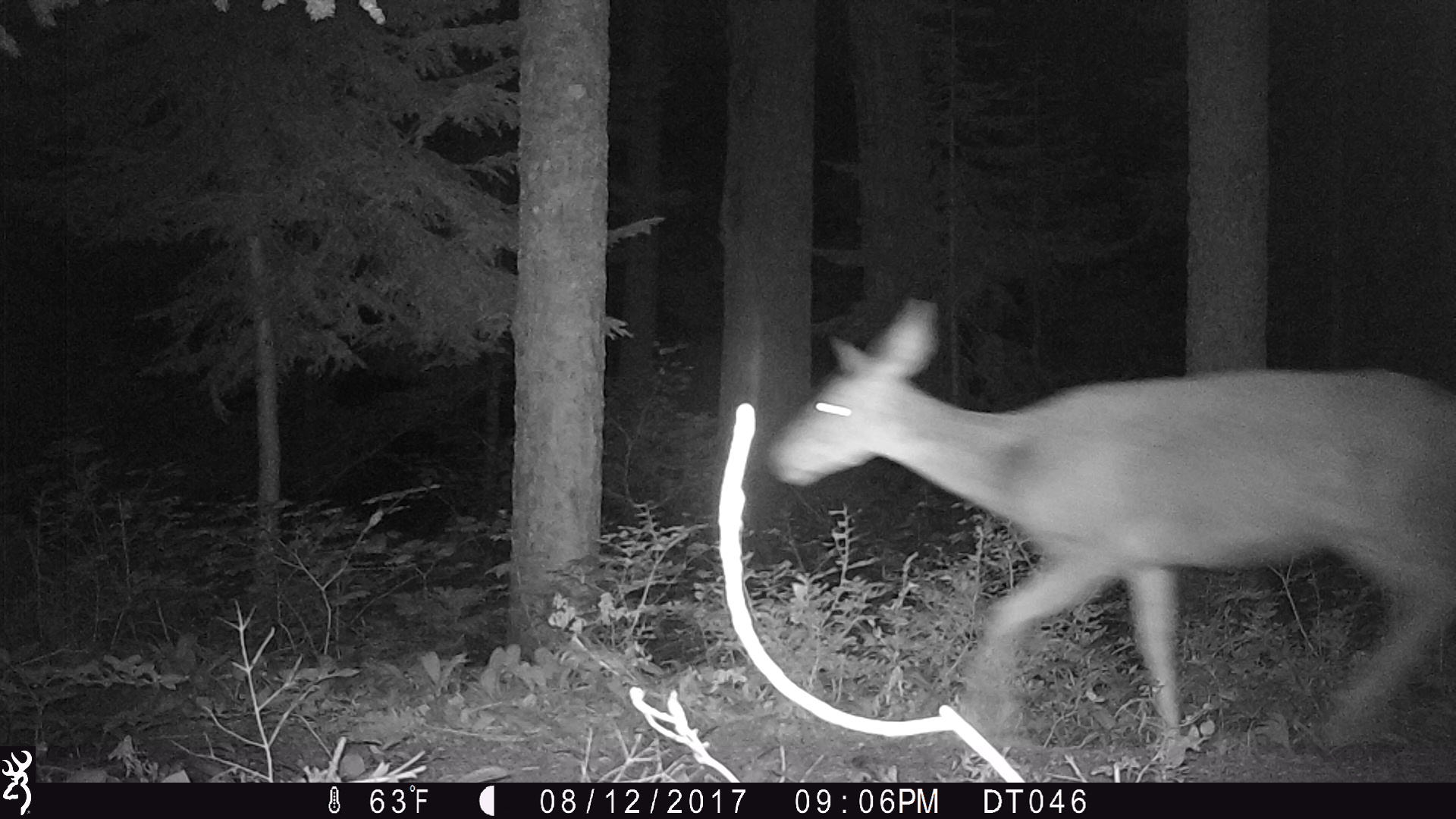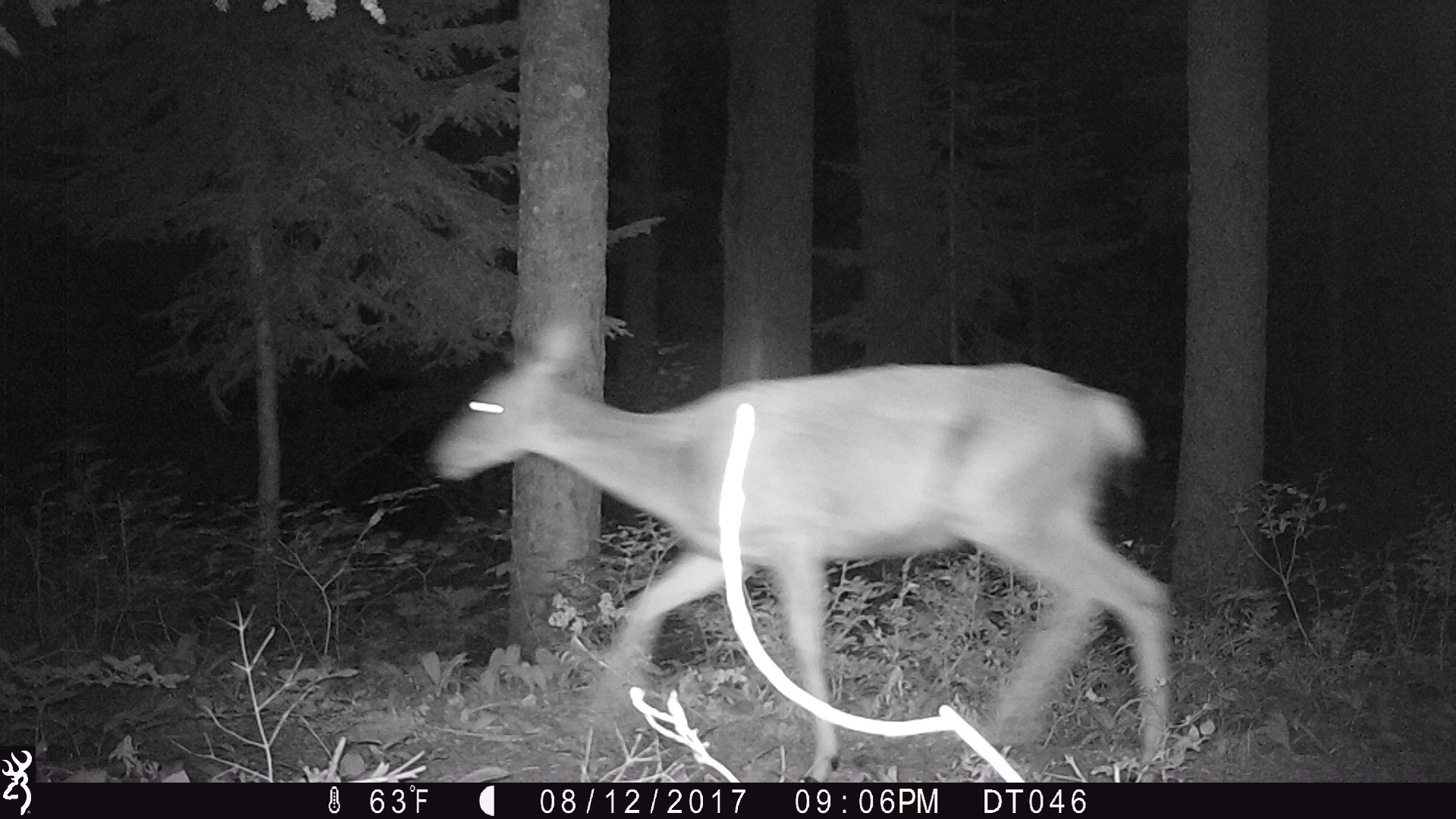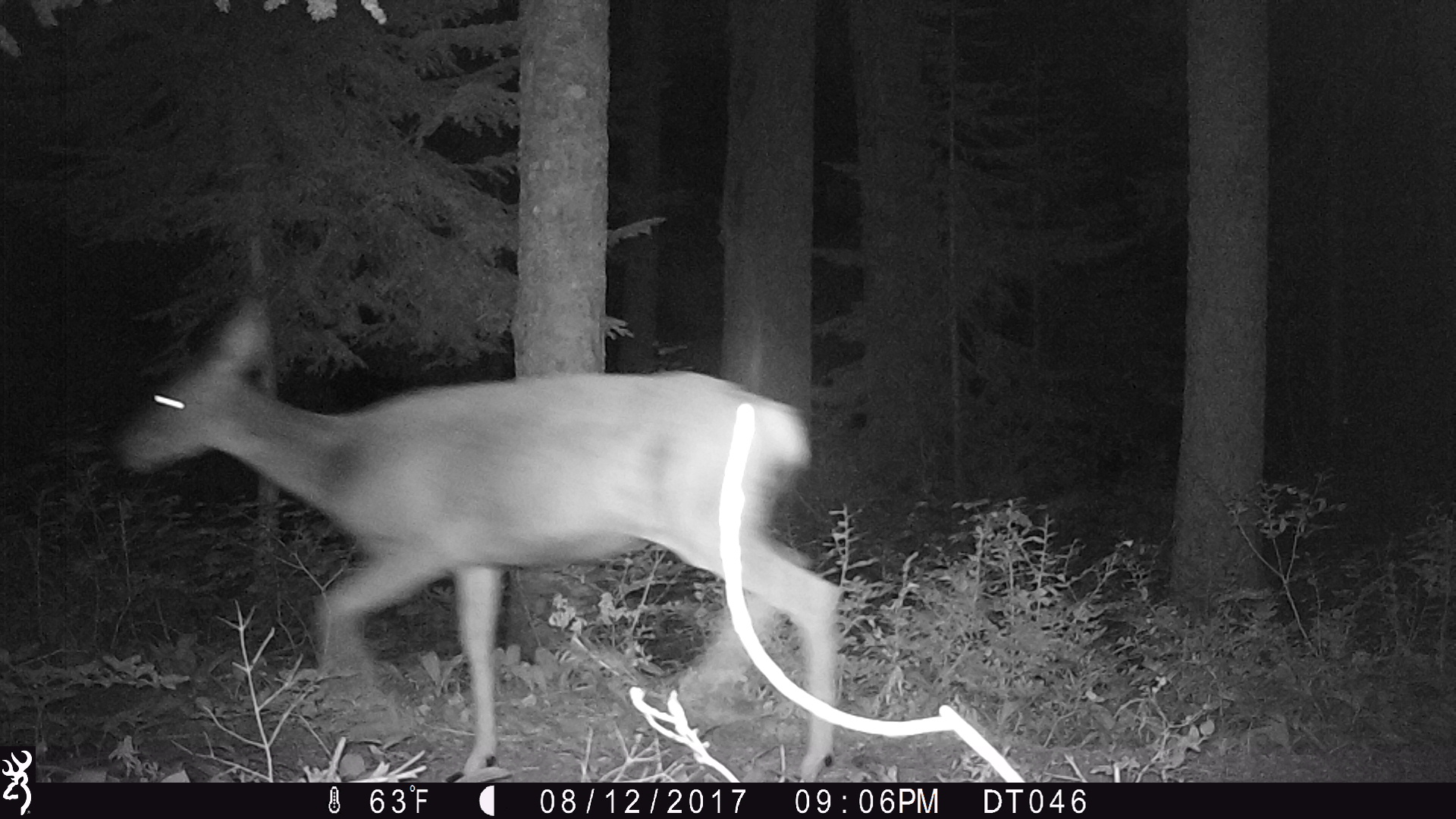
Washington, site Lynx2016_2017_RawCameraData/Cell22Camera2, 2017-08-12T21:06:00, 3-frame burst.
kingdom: Animalia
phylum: Chordata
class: Mammalia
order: Artiodactyla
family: Cervidae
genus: Odocoileus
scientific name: Odocoileus hemionus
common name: mule deer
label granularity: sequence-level